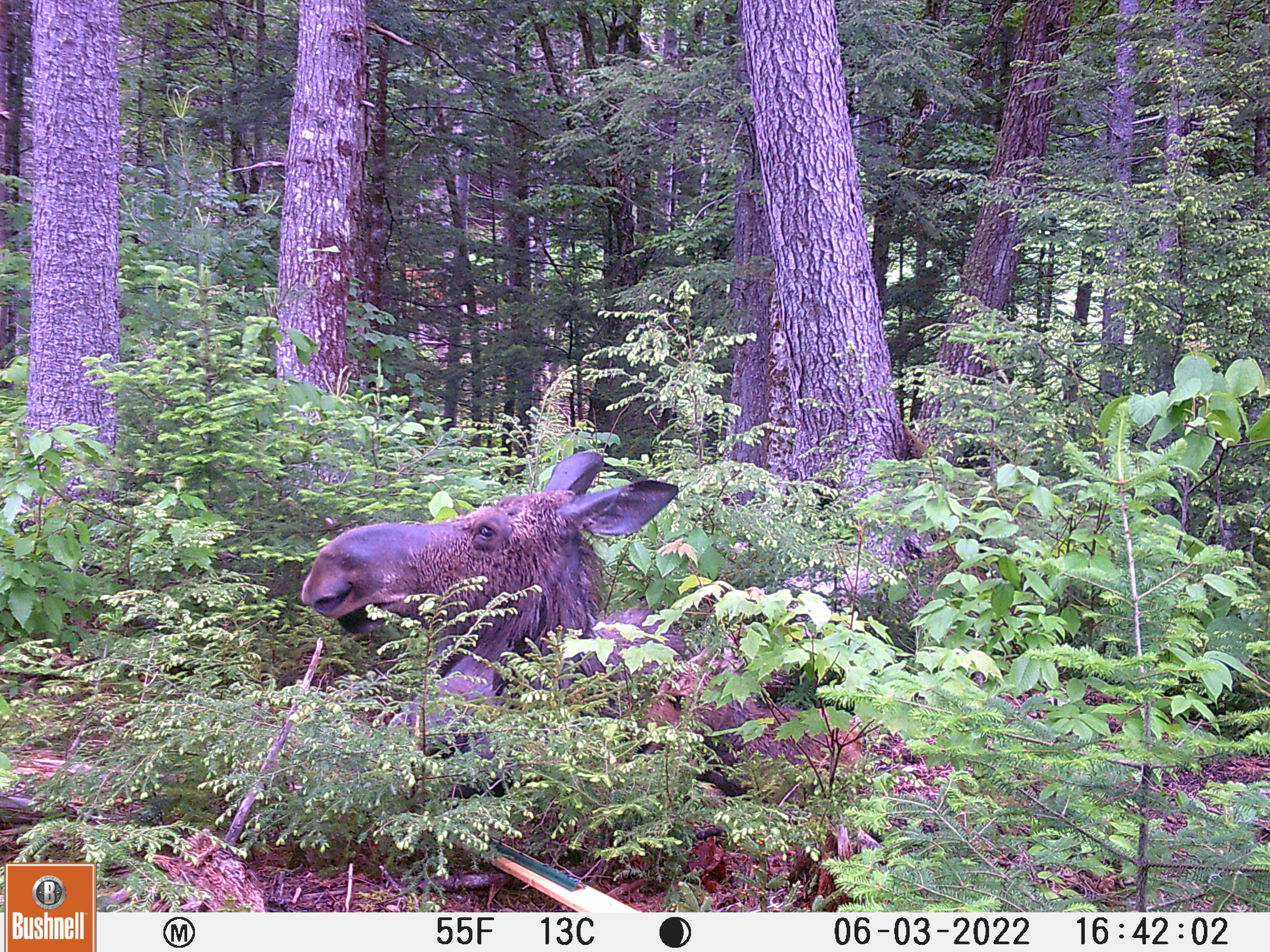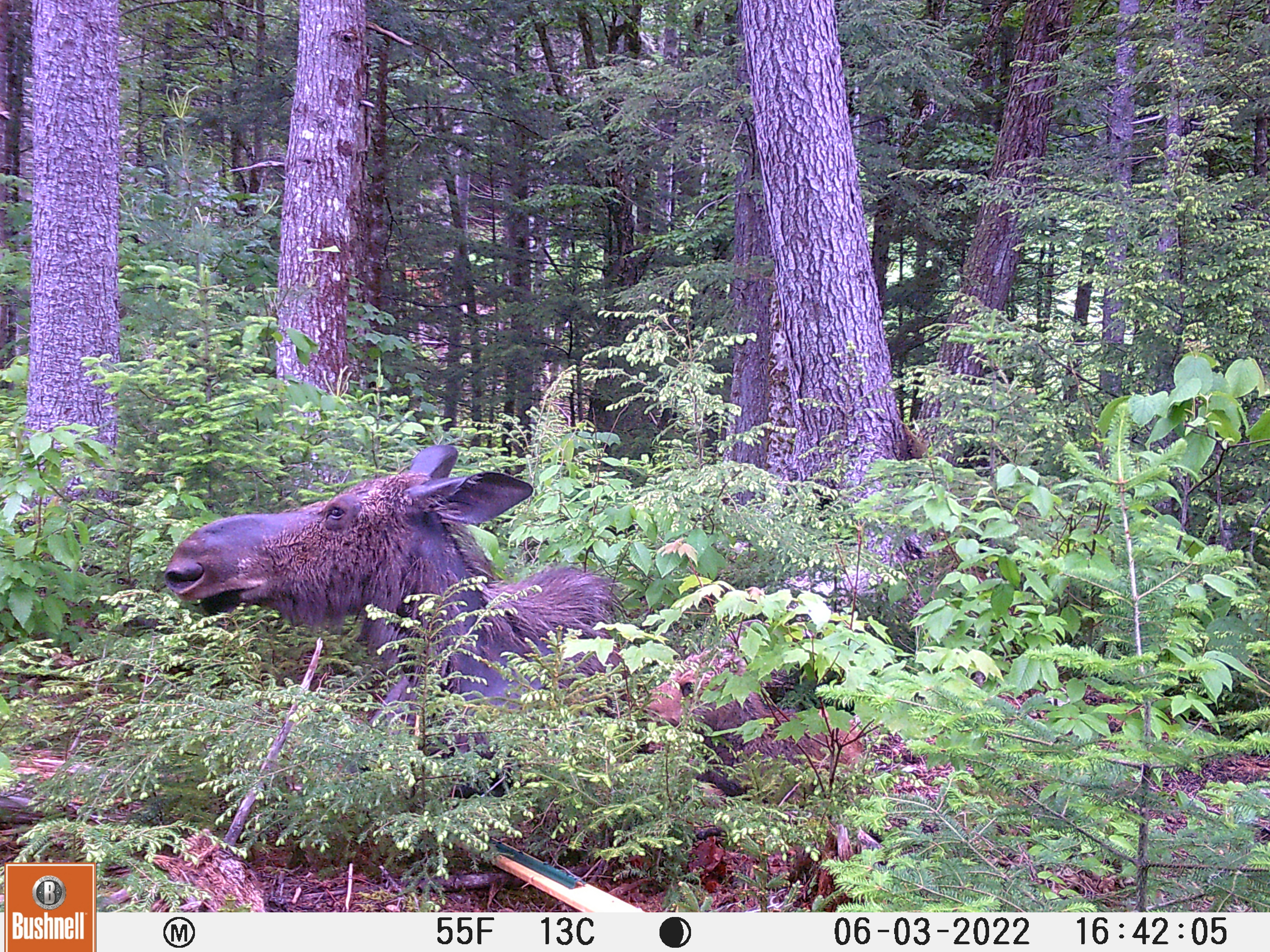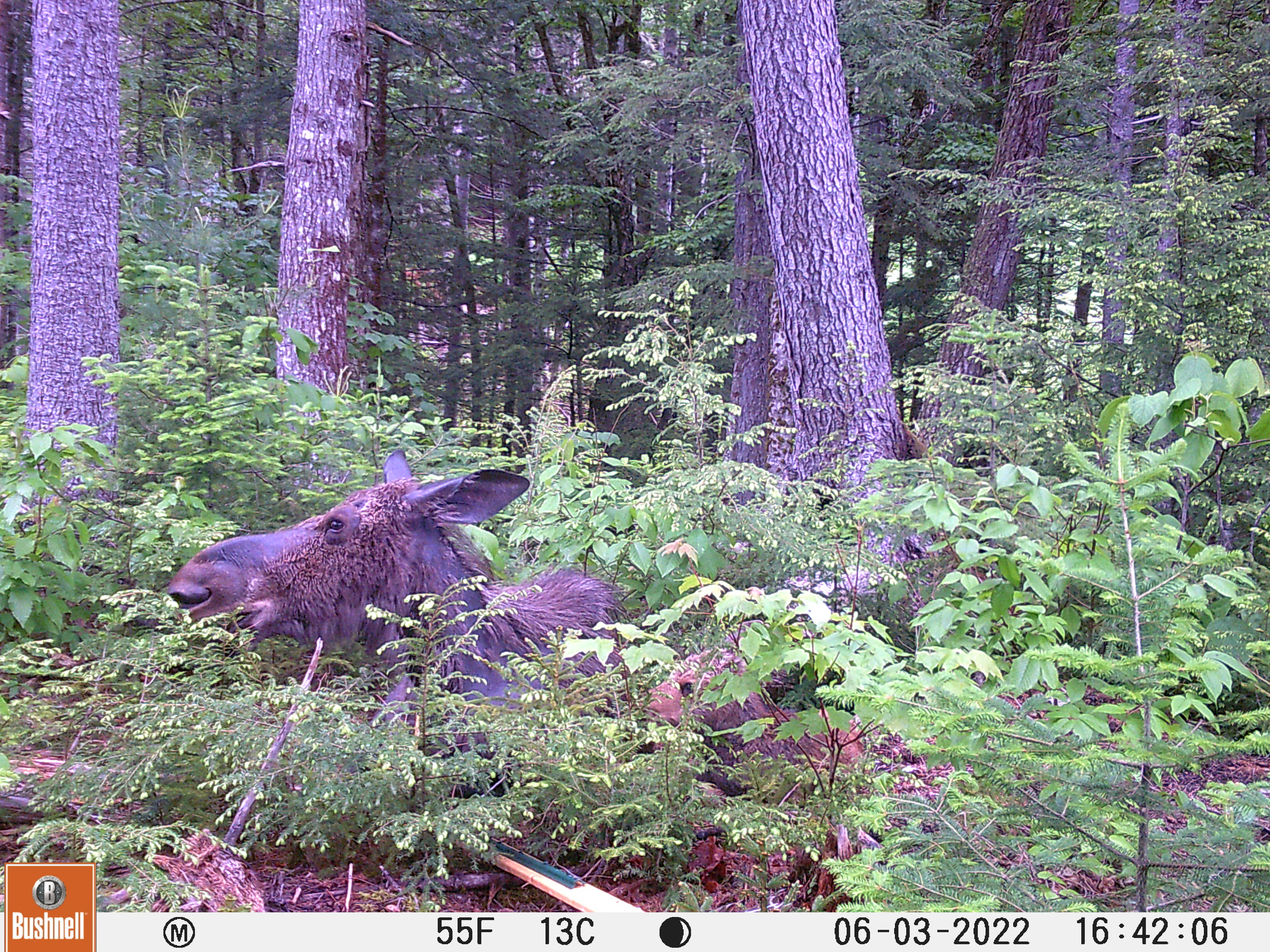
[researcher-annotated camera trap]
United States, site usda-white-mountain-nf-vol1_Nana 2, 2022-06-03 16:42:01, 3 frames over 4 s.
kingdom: Animalia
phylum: Chordata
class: Mammalia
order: Artiodactyla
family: Cervidae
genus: Alces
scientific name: Alces alces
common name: moose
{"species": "moose (Alces alces)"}